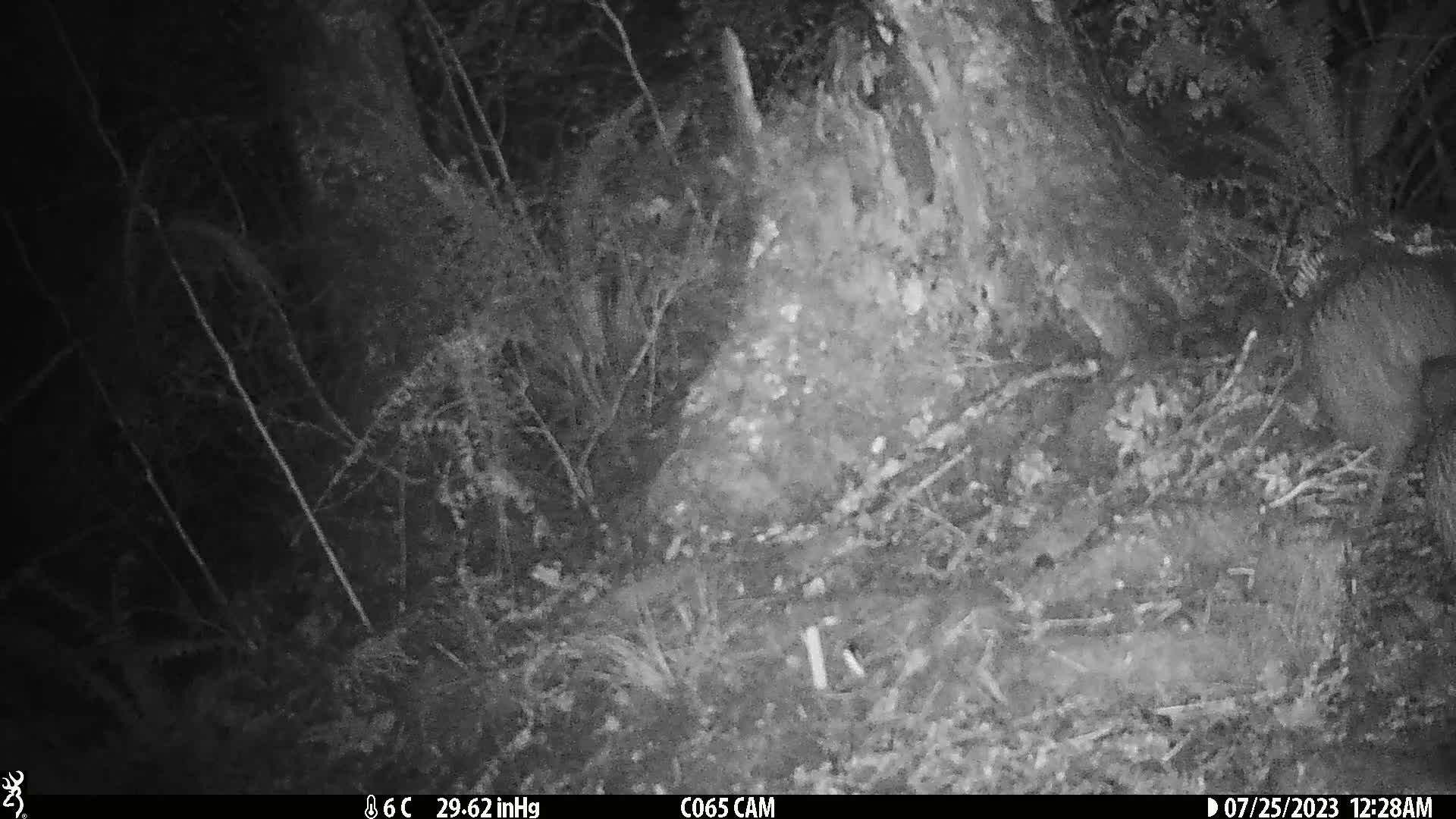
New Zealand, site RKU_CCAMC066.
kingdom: Animalia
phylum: Chordata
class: Aves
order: Apterygiformes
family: Apterygidae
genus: Apteryx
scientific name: Apteryx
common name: kiwi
Kiwi (Apteryx).